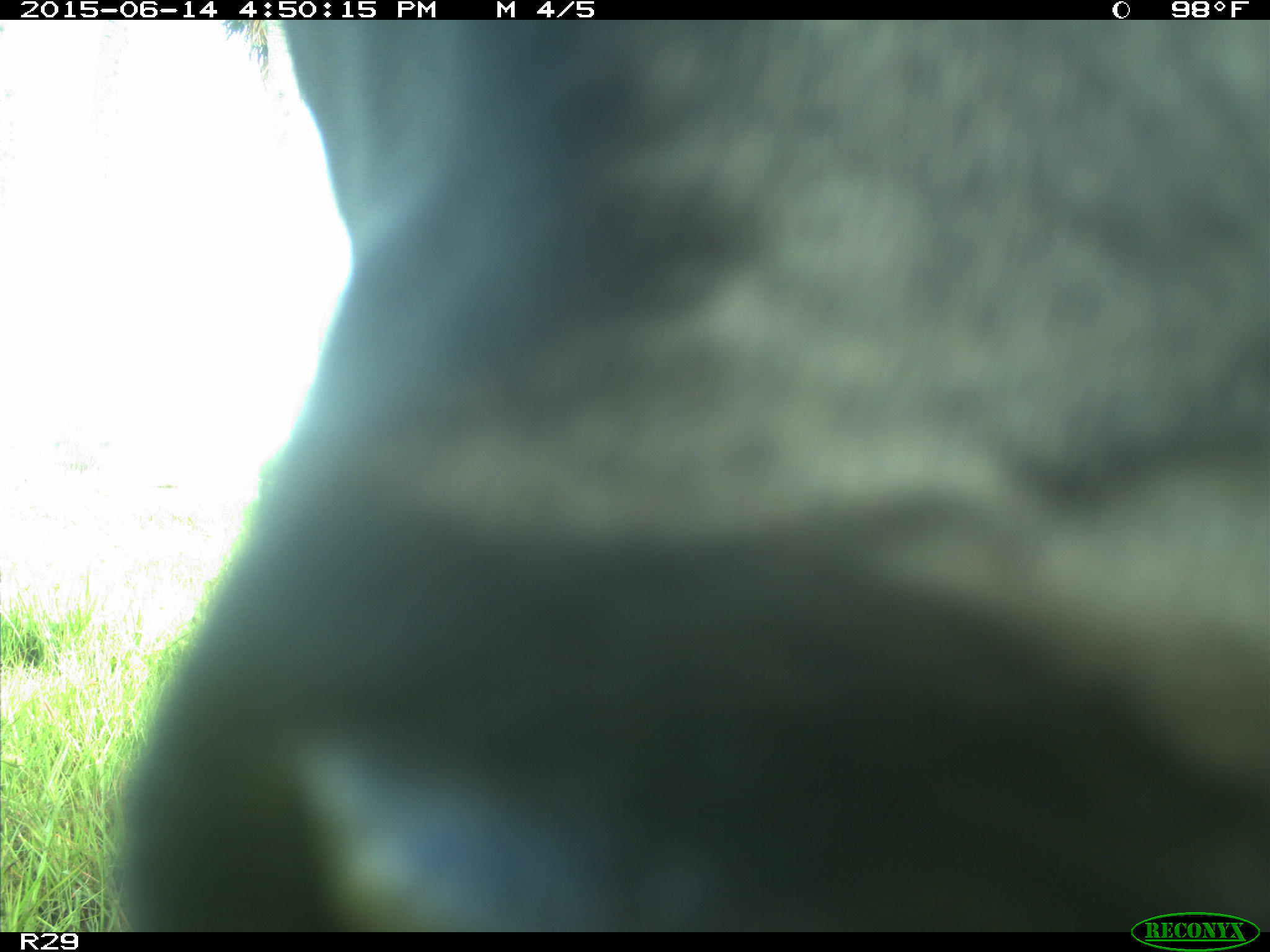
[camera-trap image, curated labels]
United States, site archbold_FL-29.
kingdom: Animalia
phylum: Chordata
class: Mammalia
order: Artiodactyla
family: Bovidae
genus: Bos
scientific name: Bos taurus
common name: domestic cow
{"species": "Bos taurus (domestic cow)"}